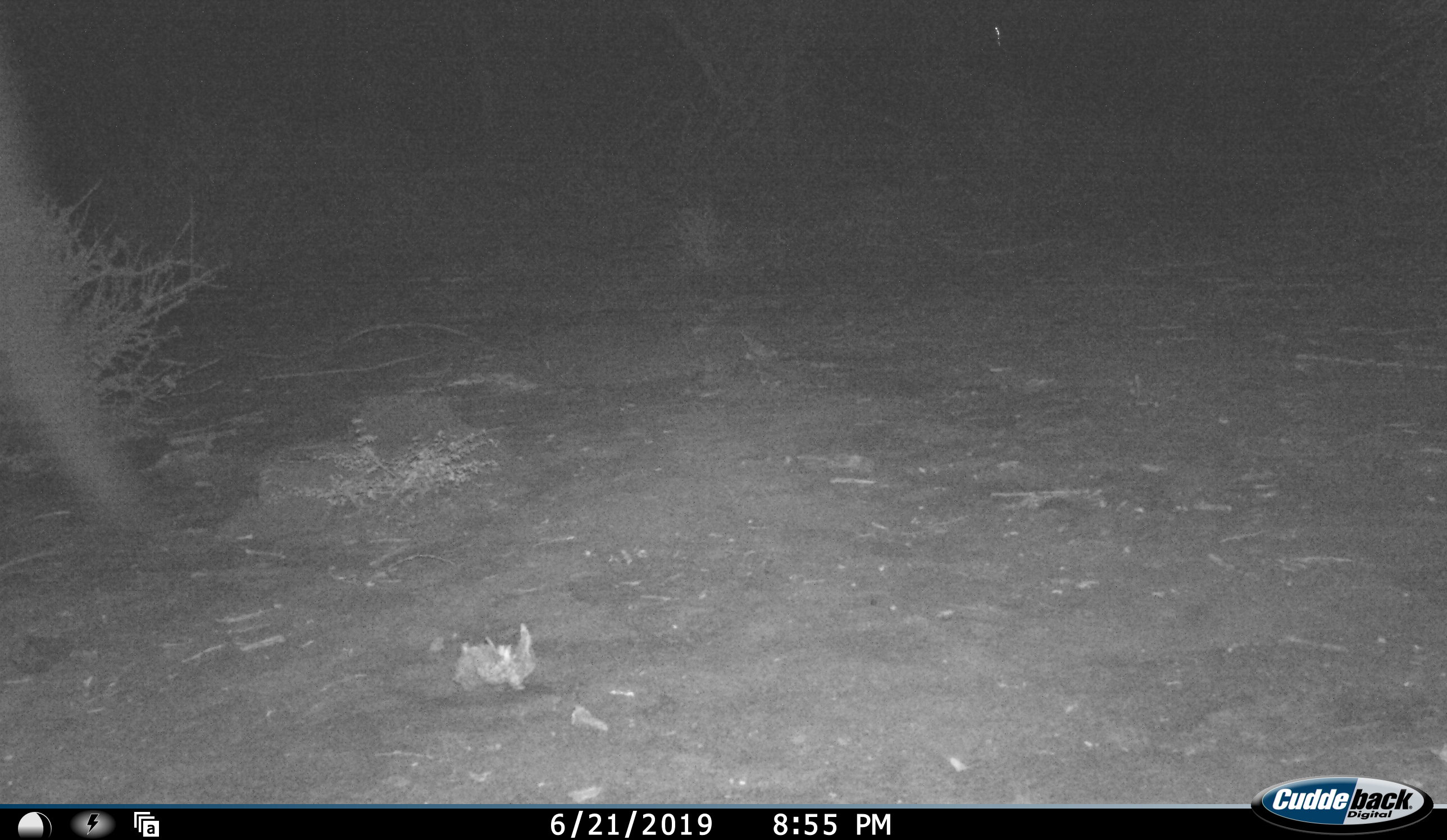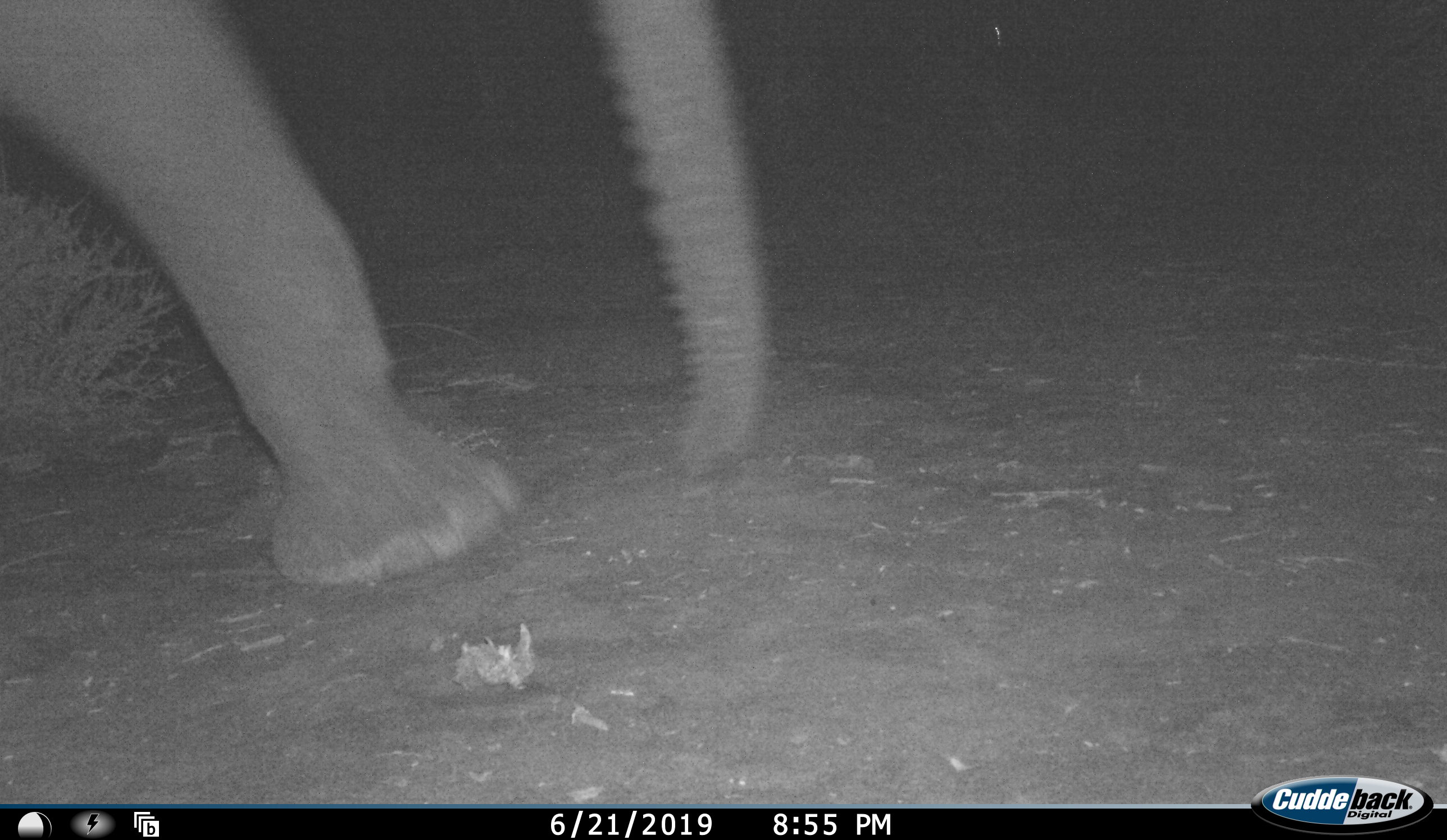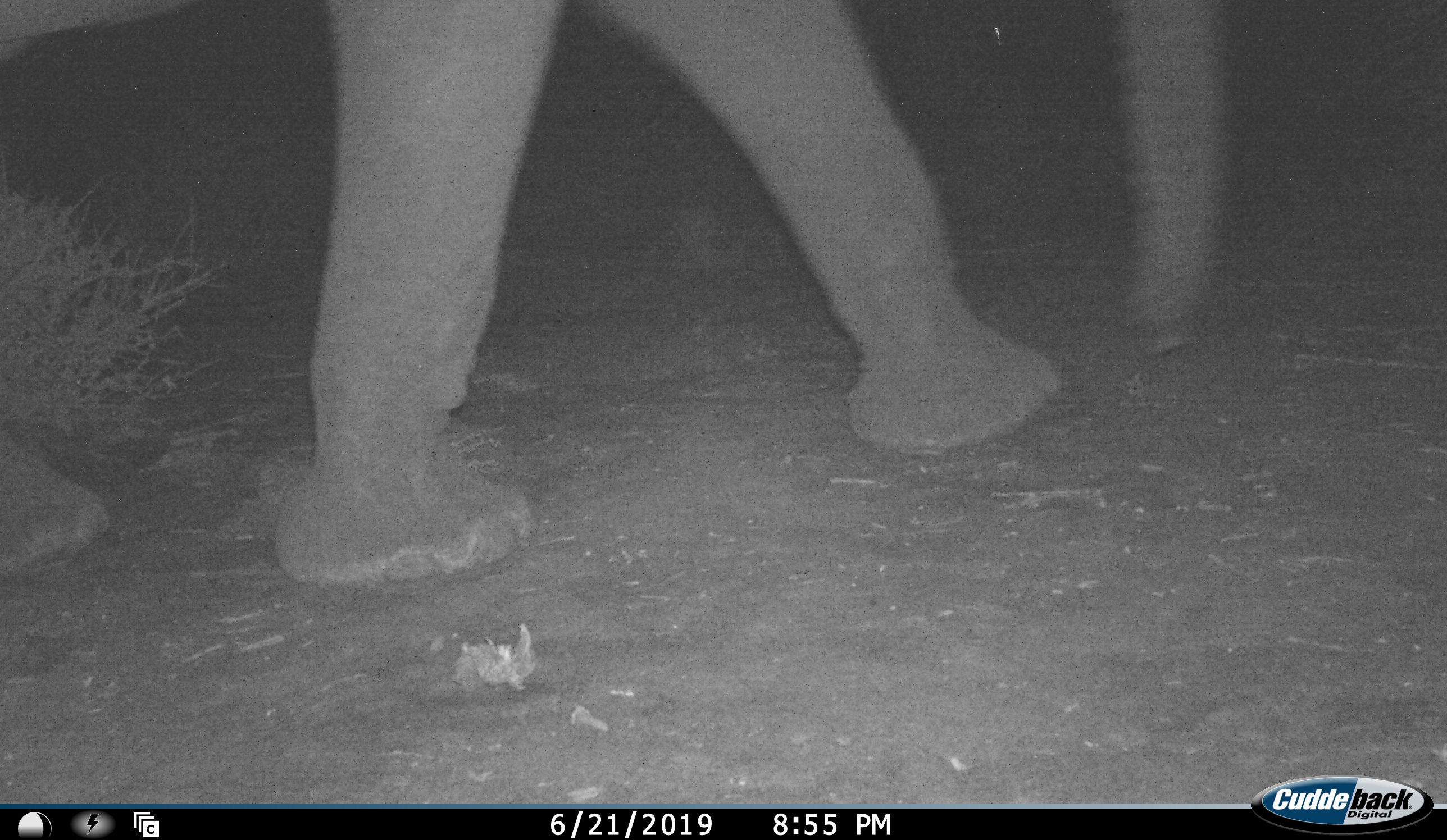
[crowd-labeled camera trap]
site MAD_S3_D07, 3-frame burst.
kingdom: Animalia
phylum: Chordata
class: Mammalia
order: Proboscidea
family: Elephantidae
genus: Loxodonta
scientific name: Loxodonta africana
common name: african bush elephant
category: elephant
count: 1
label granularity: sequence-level